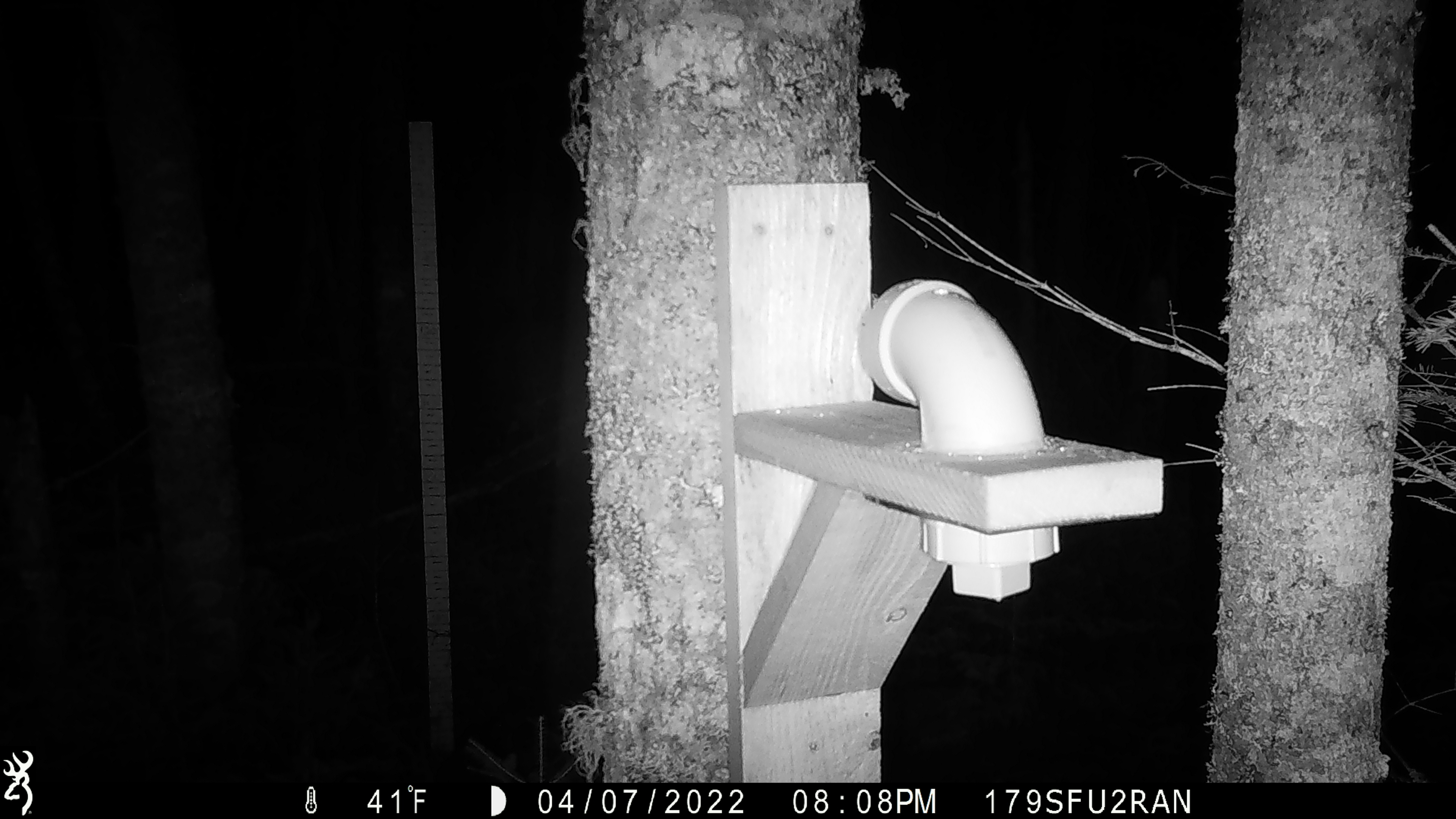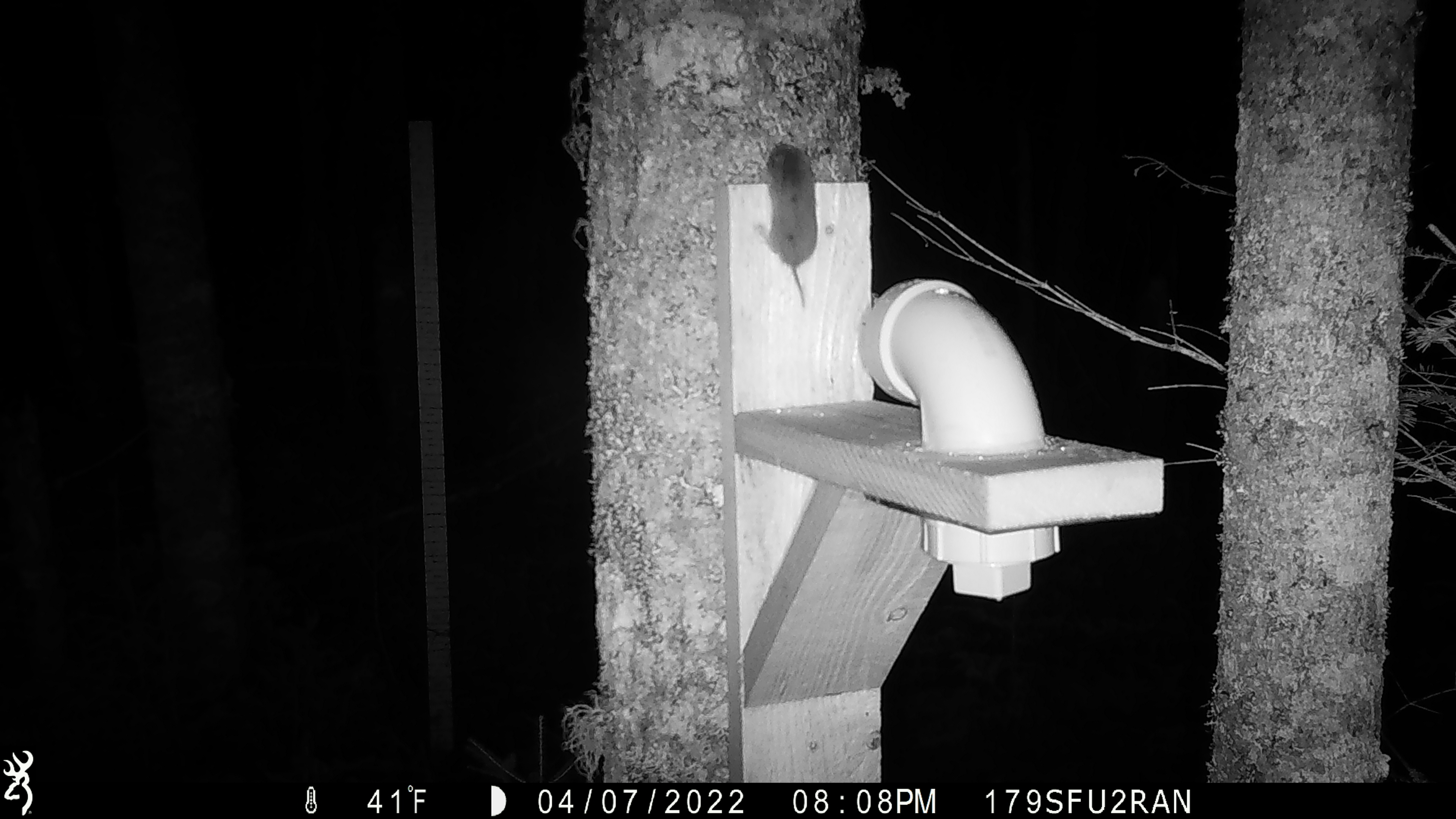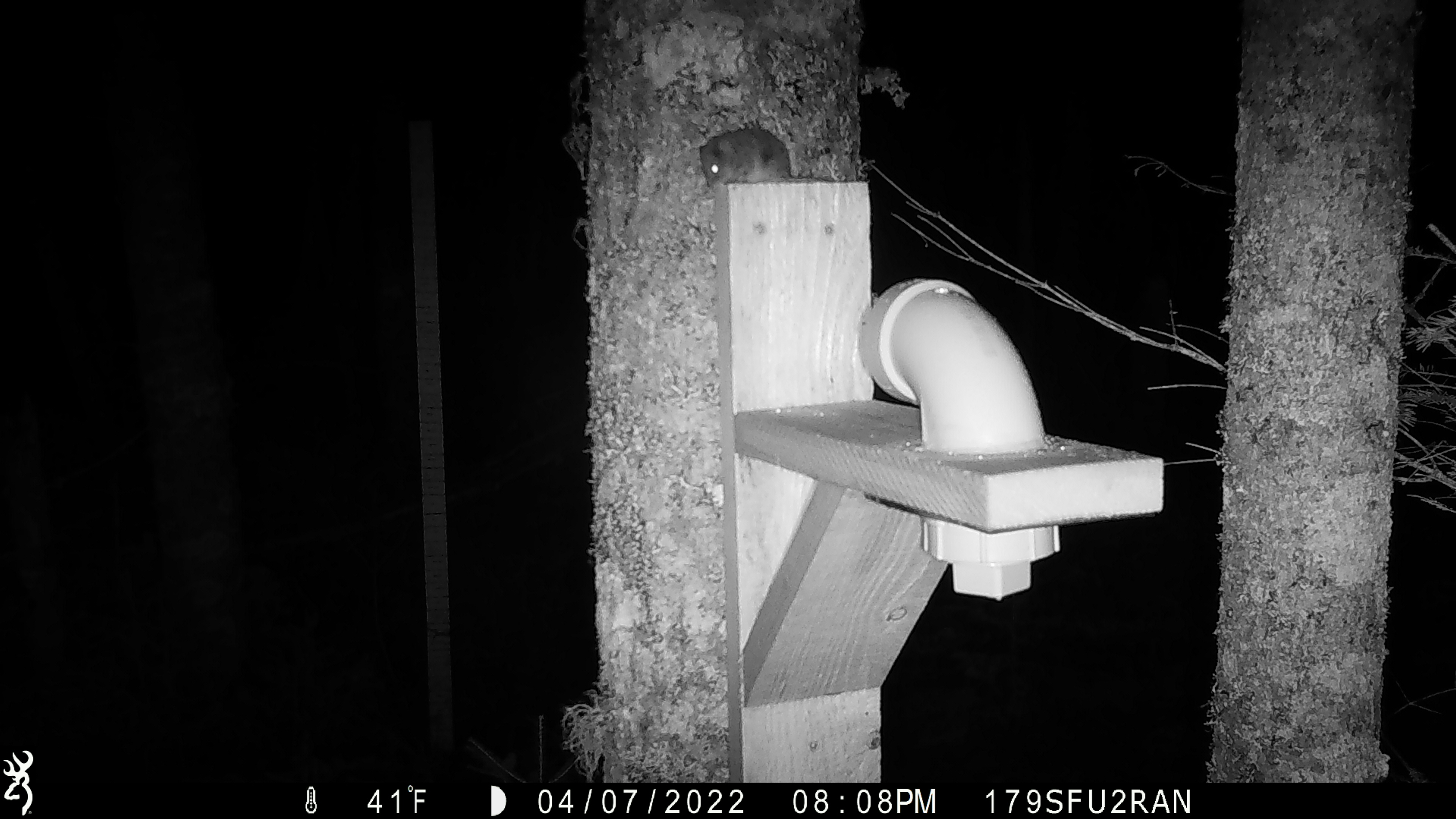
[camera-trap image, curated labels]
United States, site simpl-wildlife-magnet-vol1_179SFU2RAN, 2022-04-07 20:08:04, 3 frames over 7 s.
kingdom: Animalia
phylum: Chordata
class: Mammalia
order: Rodentia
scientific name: Rodentia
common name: mouse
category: mouse sp.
Mouse sp. (mouse) (Rodentia).